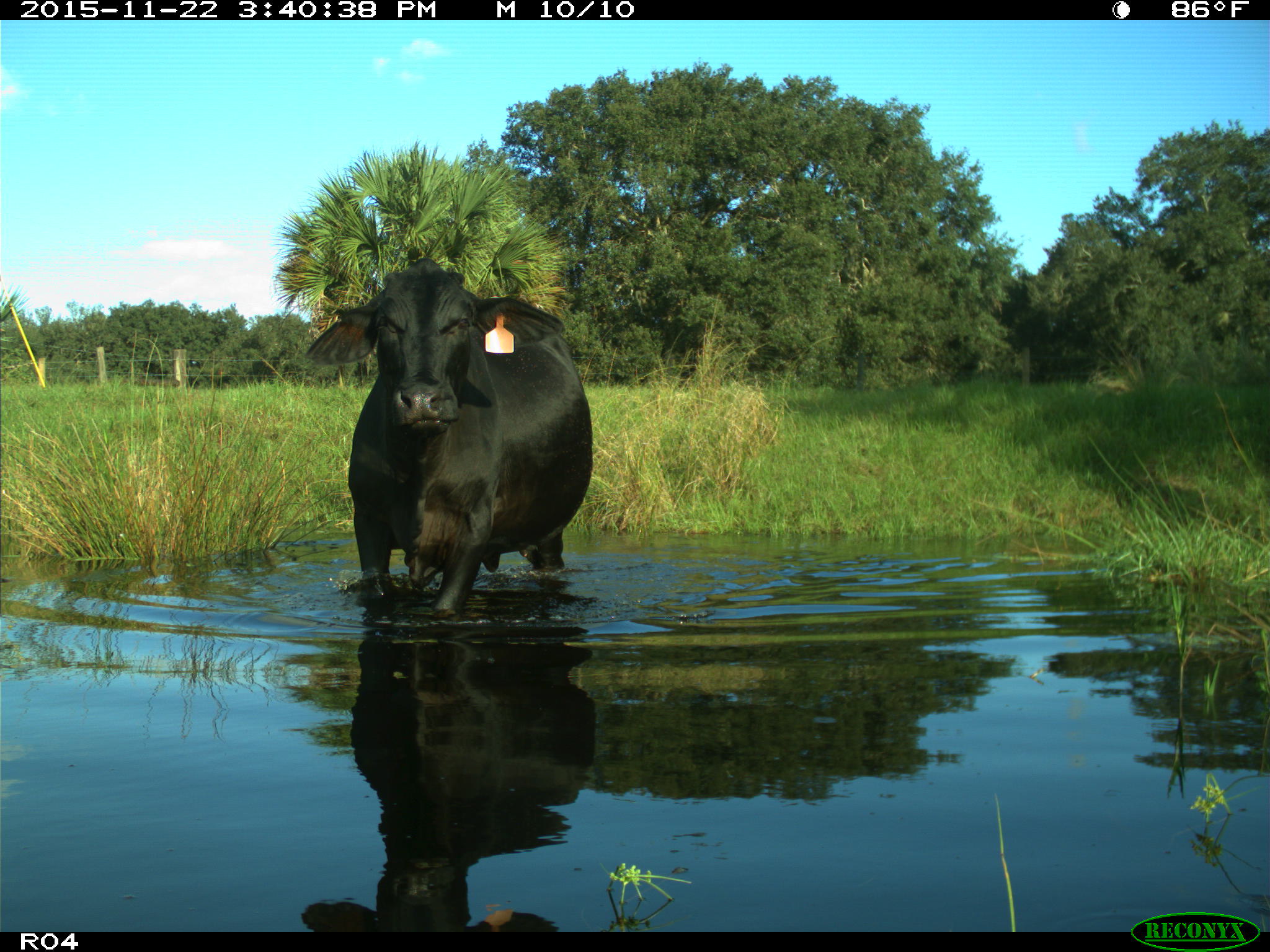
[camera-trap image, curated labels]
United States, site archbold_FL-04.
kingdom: Animalia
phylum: Chordata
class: Mammalia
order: Artiodactyla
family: Bovidae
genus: Bos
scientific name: Bos taurus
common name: domestic cow